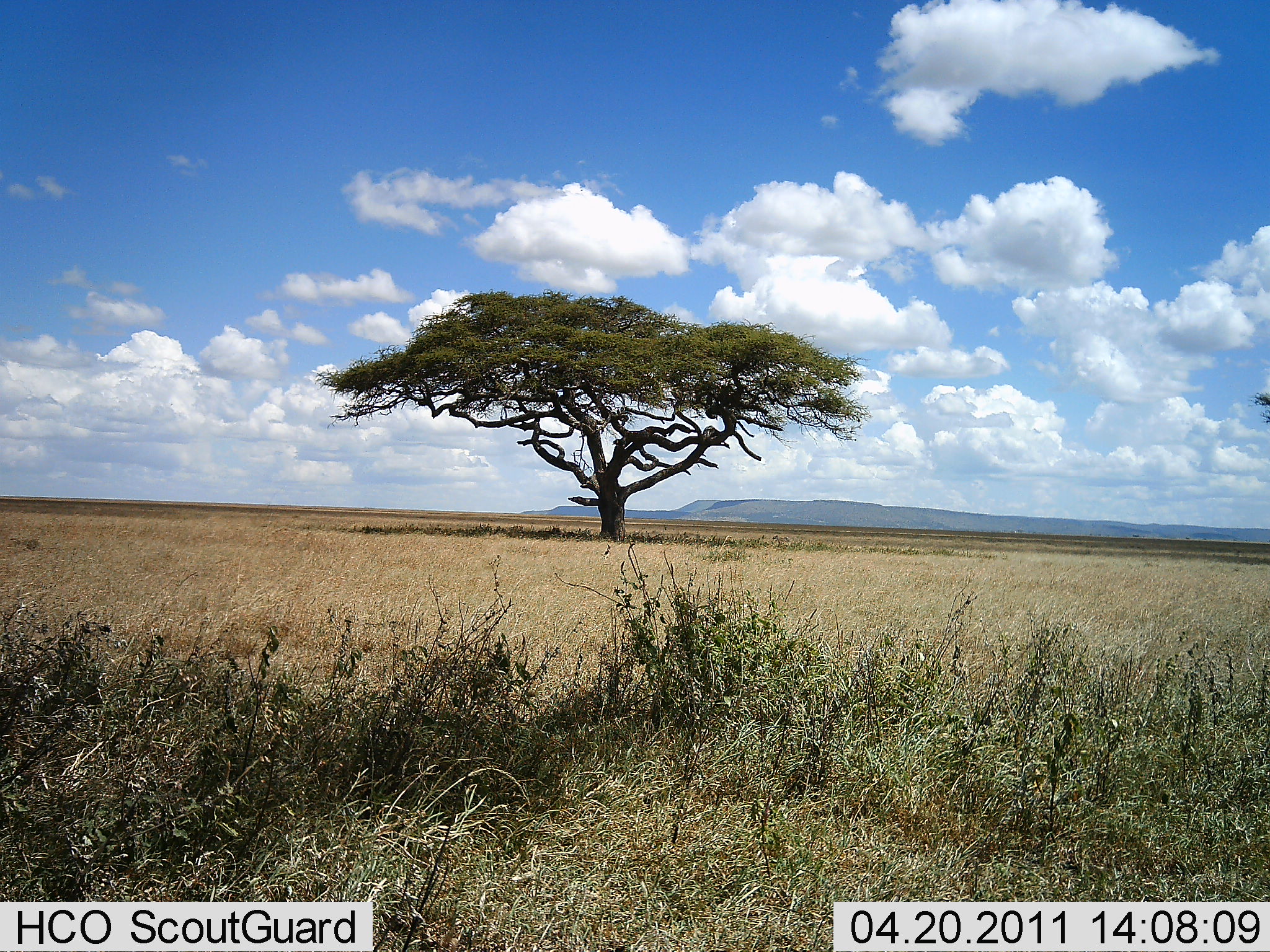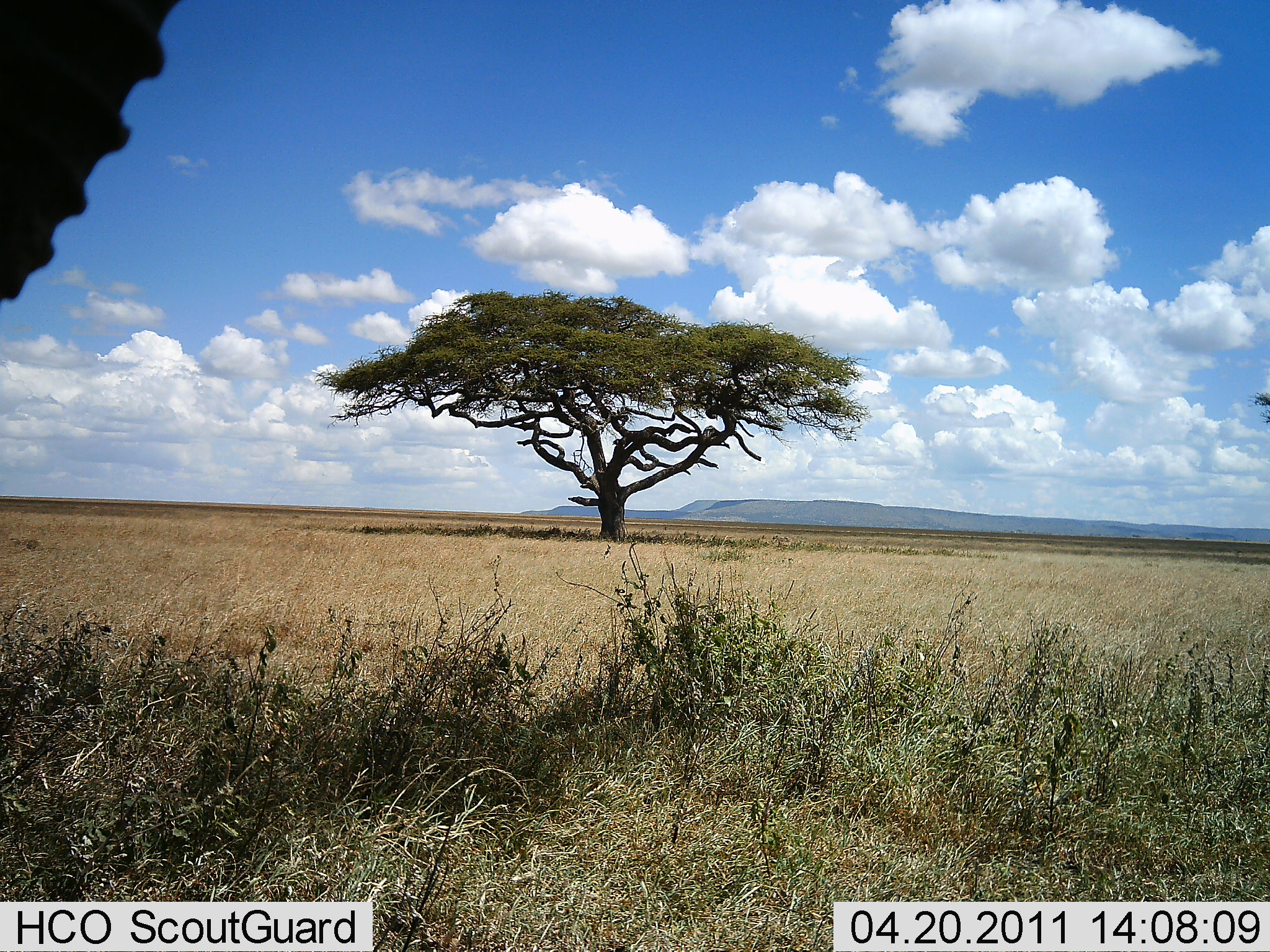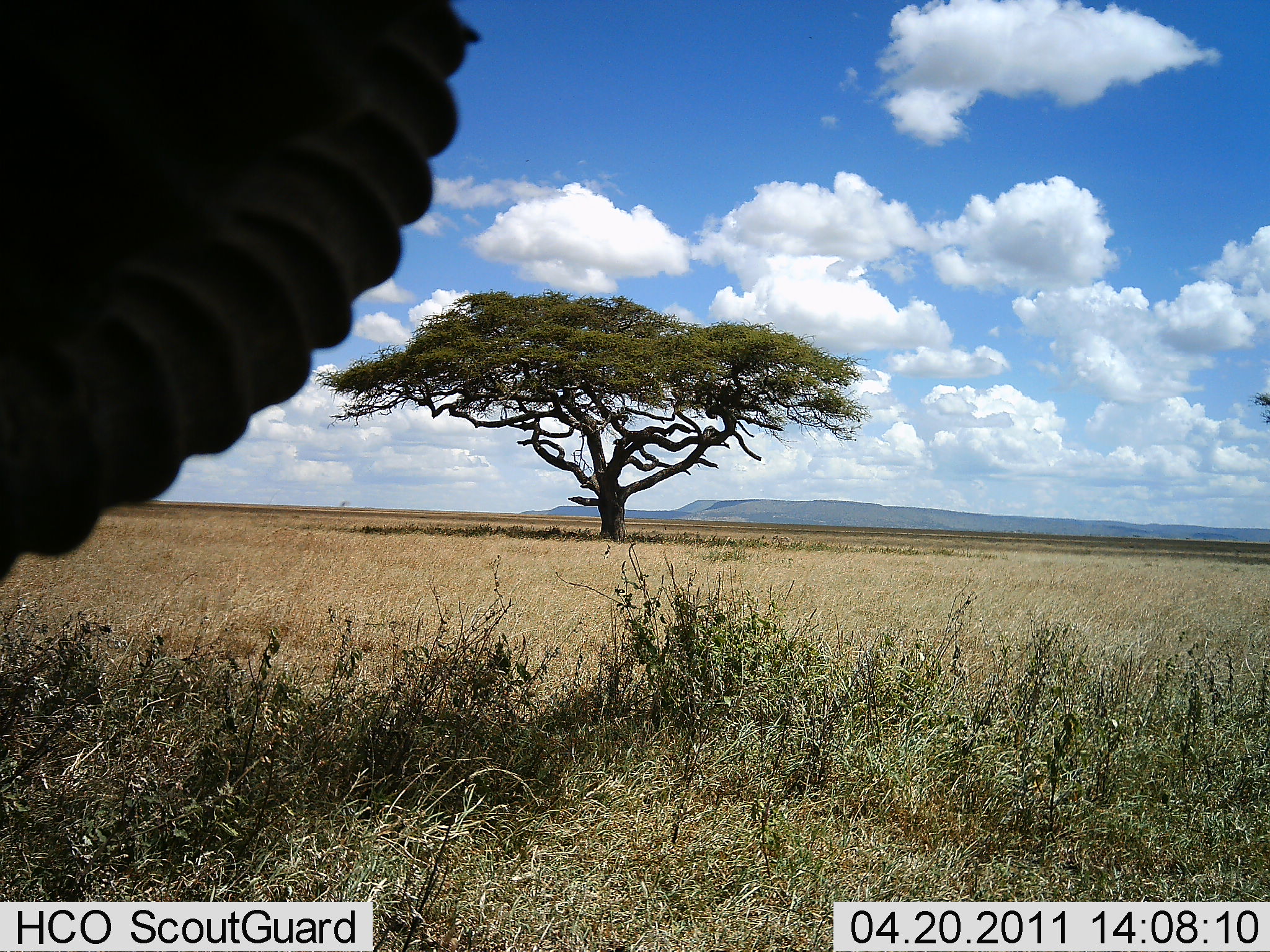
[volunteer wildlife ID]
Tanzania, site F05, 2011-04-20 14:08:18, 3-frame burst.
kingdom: Animalia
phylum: Chordata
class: Mammalia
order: Artiodactyla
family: Bovidae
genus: Eudorcas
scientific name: Eudorcas thomsonii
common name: thomson's gazelle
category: gazellethomsons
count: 1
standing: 33%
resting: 0%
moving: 67%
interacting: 0%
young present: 0%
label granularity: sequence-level